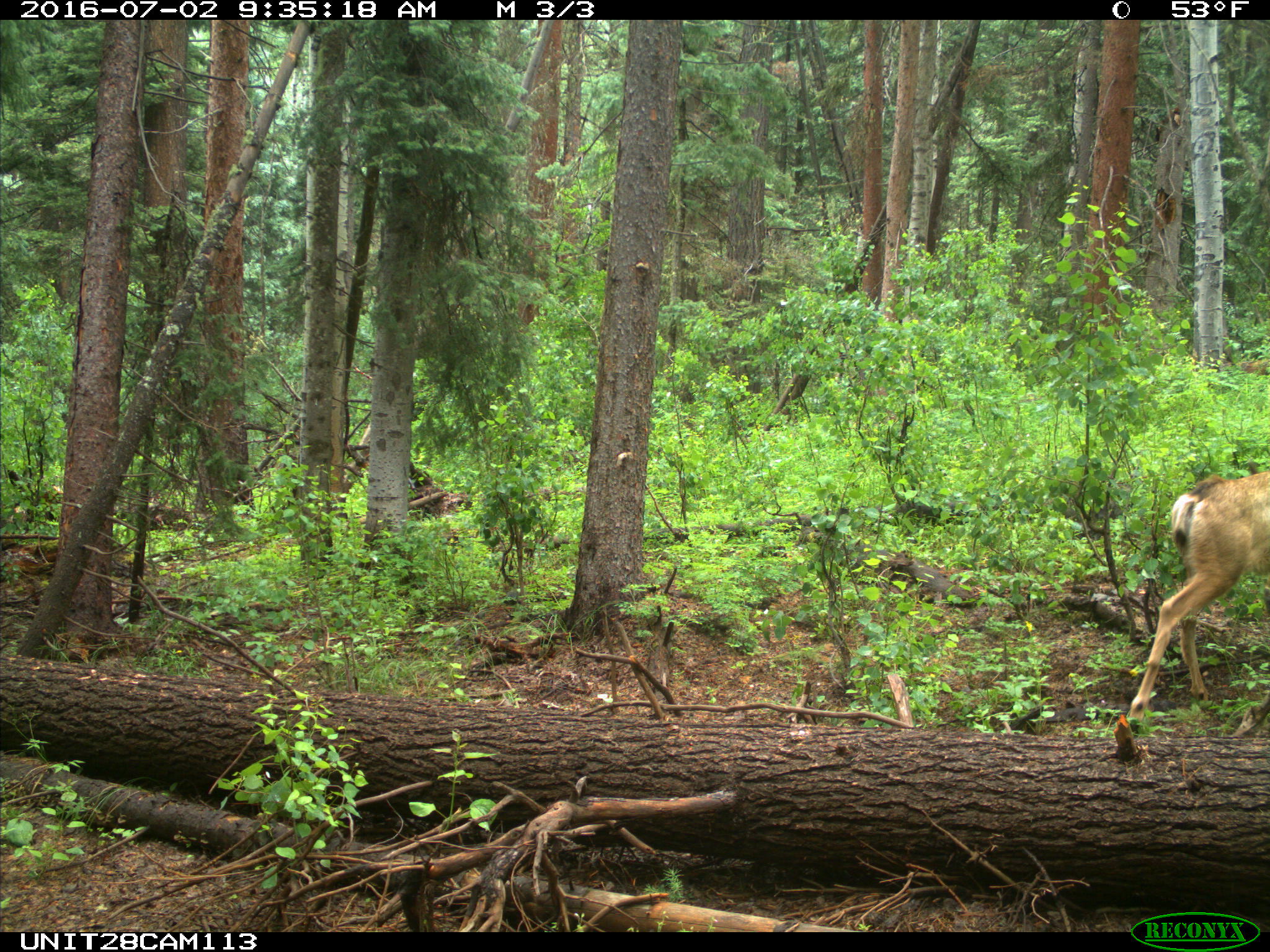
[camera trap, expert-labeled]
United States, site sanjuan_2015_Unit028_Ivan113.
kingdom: Animalia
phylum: Chordata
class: Mammalia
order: Artiodactyla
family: Cervidae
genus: Odocoileus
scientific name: Odocoileus hemionus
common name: mule deer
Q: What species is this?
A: Odocoileus hemionus (mule deer).